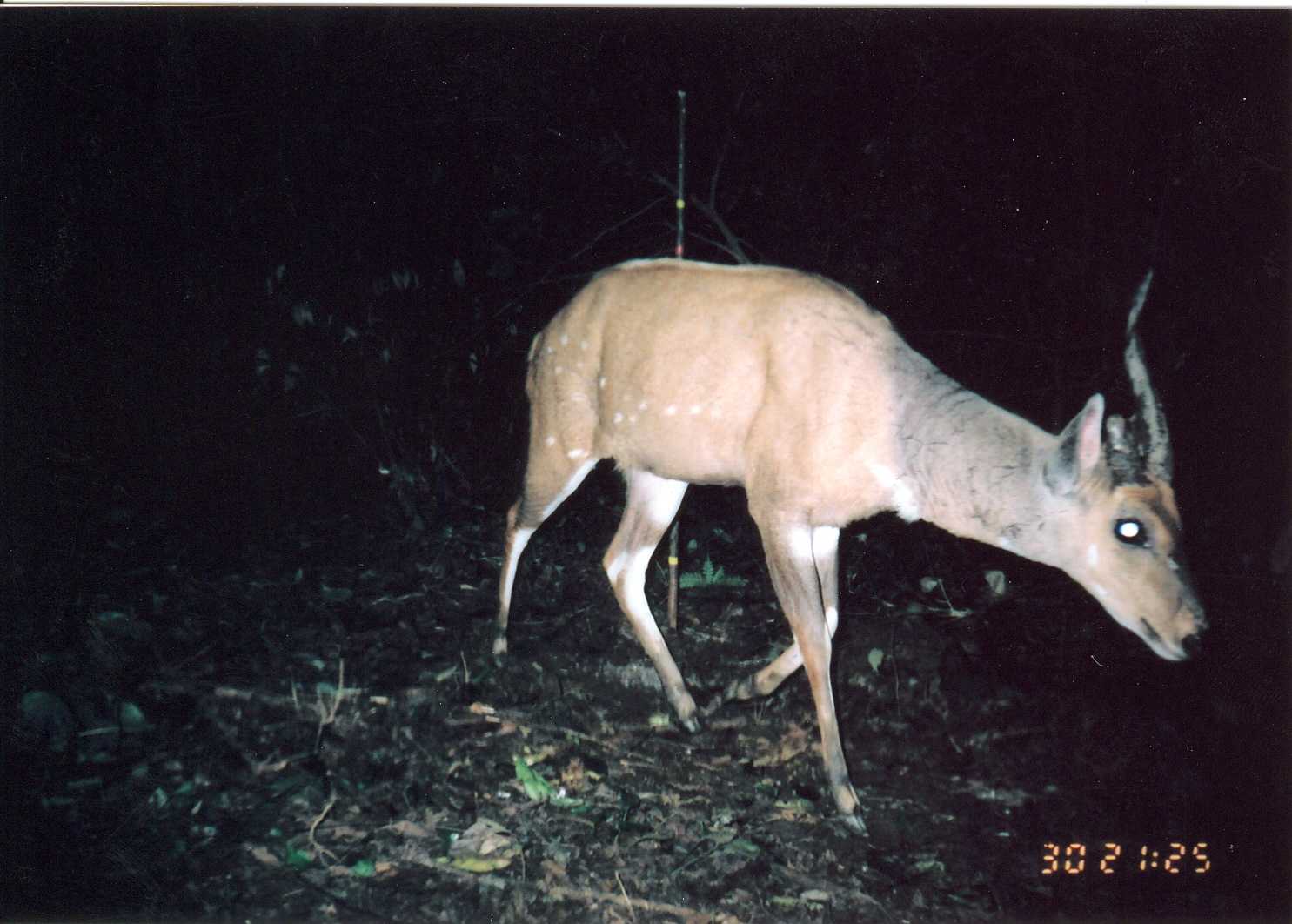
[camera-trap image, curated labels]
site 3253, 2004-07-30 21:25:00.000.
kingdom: Animalia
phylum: Chordata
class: Mammalia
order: Artiodactyla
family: Bovidae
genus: Tragelaphus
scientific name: Tragelaphus scriptus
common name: bushbuck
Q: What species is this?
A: Tragelaphus scriptus (bushbuck).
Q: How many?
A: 1.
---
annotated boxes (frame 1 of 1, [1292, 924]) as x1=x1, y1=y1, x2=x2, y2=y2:
tragelaphus scriptus: x1=490, y1=256, x2=1209, y2=841